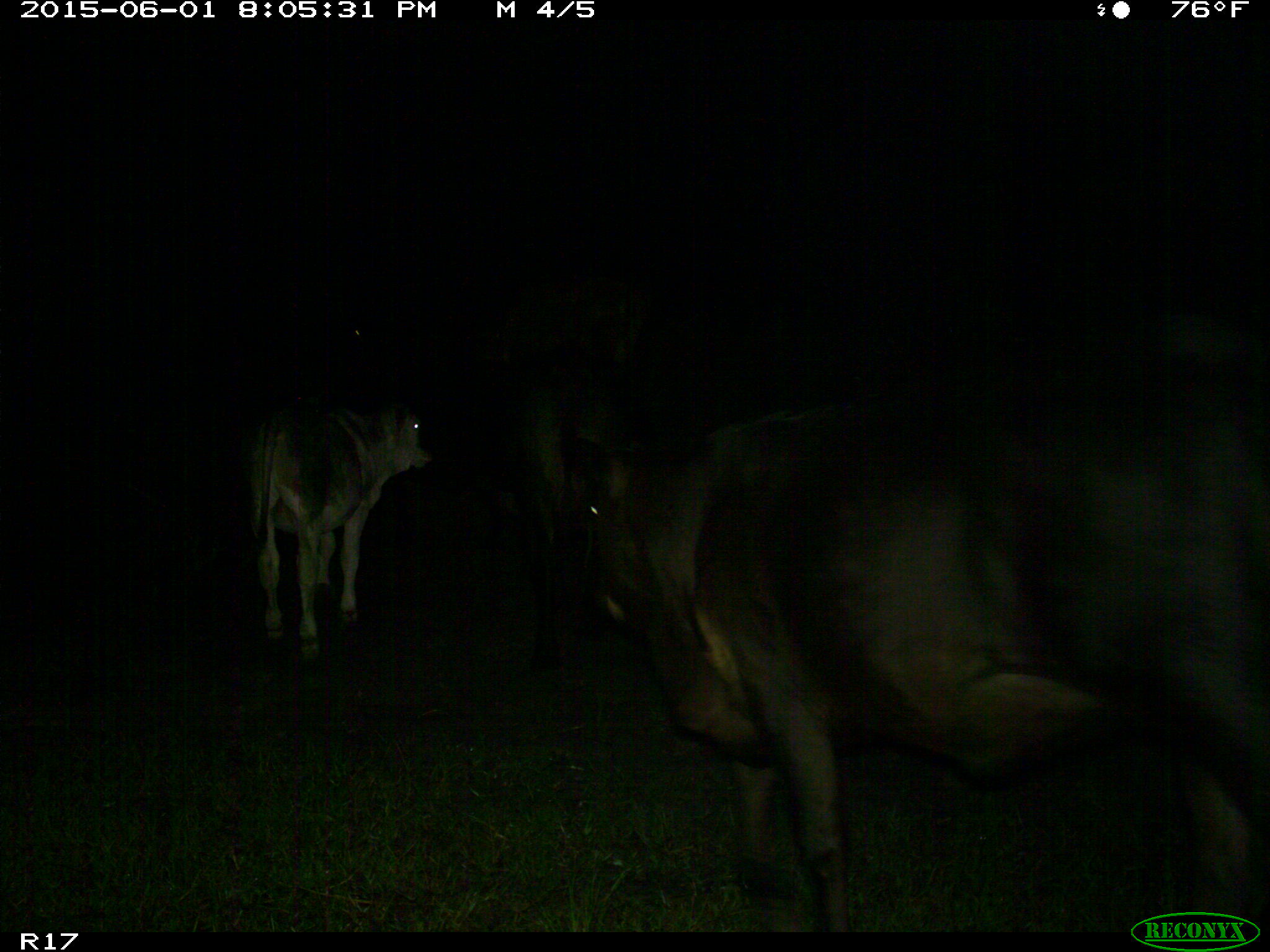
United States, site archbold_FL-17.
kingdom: Animalia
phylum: Chordata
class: Mammalia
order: Artiodactyla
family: Bovidae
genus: Bos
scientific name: Bos taurus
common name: domestic cow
Bos taurus (domestic cow).